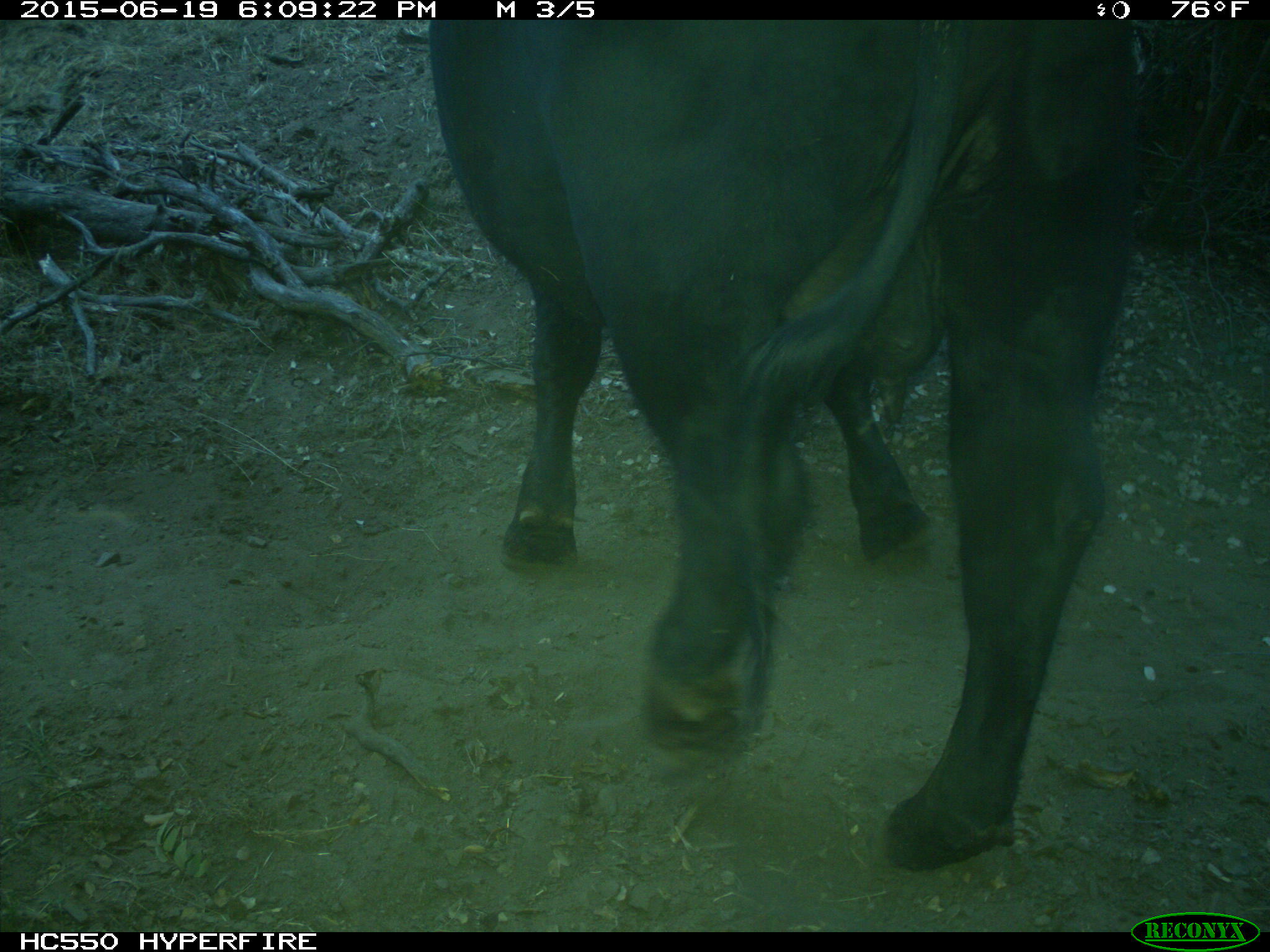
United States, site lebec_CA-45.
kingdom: Animalia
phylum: Chordata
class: Mammalia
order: Artiodactyla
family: Bovidae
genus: Bos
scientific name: Bos taurus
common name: domestic cow